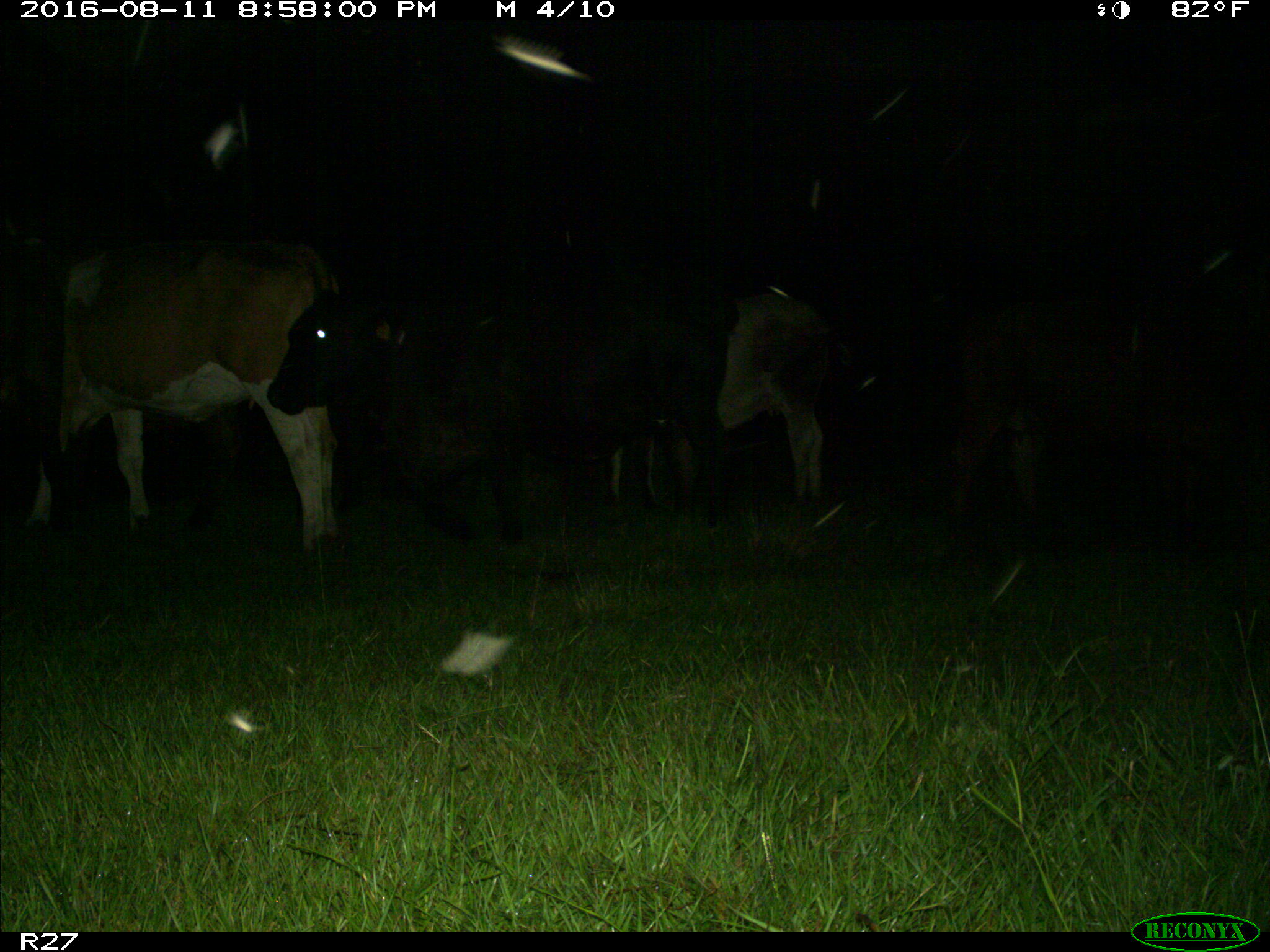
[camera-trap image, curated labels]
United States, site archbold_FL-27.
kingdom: Animalia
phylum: Chordata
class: Mammalia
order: Artiodactyla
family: Bovidae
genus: Bos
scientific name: Bos taurus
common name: domestic cow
Bos taurus (domestic cow).